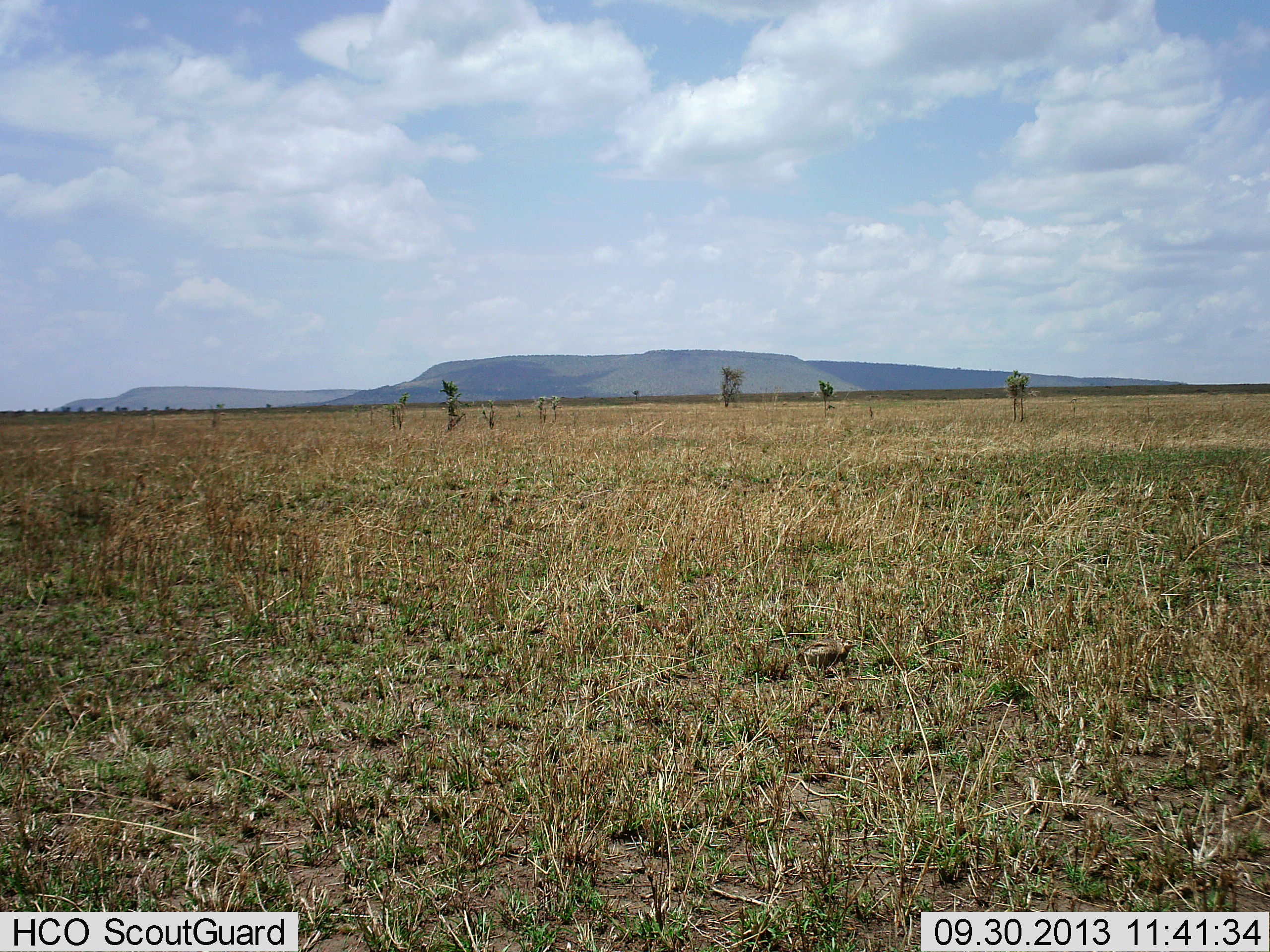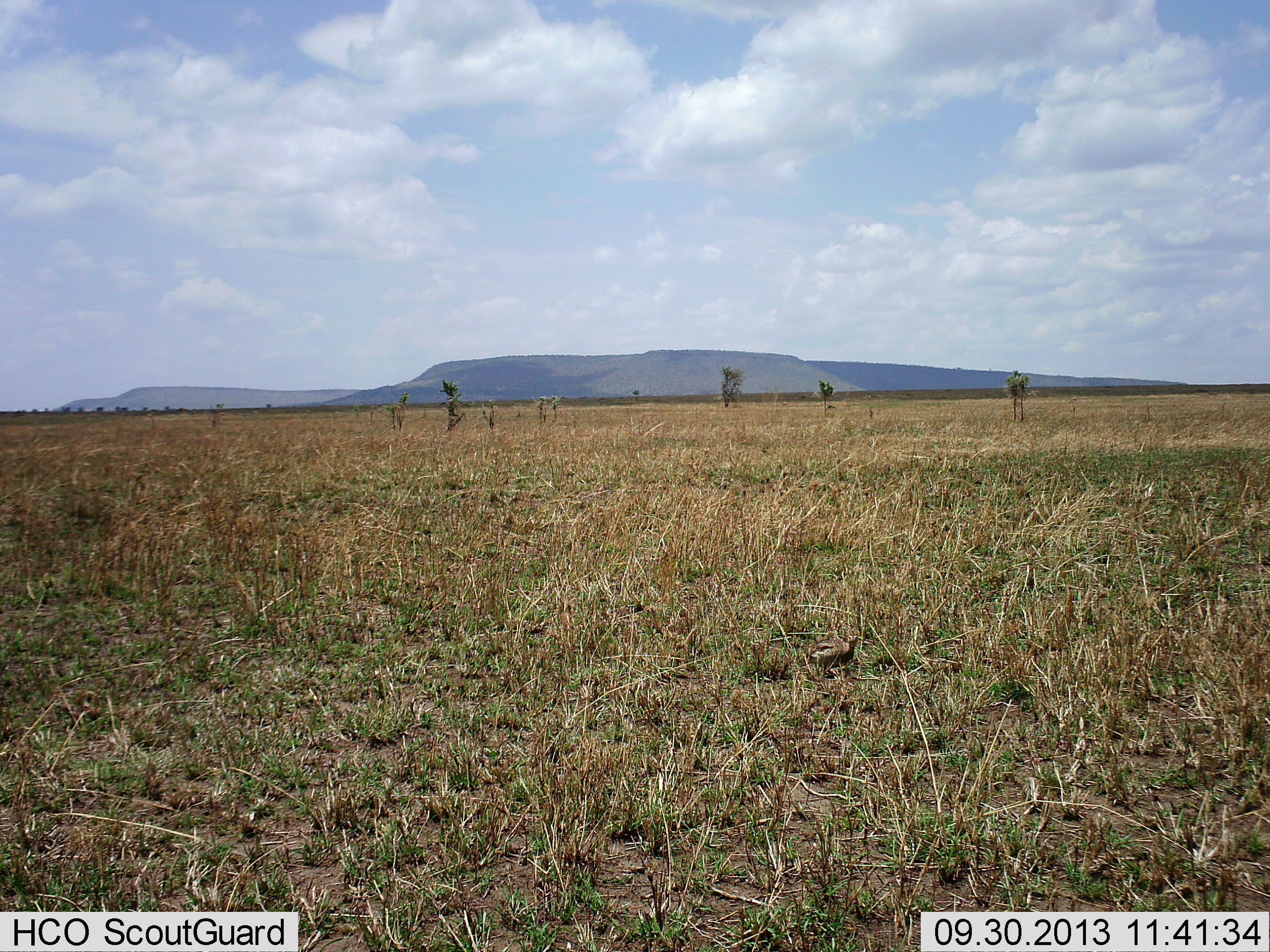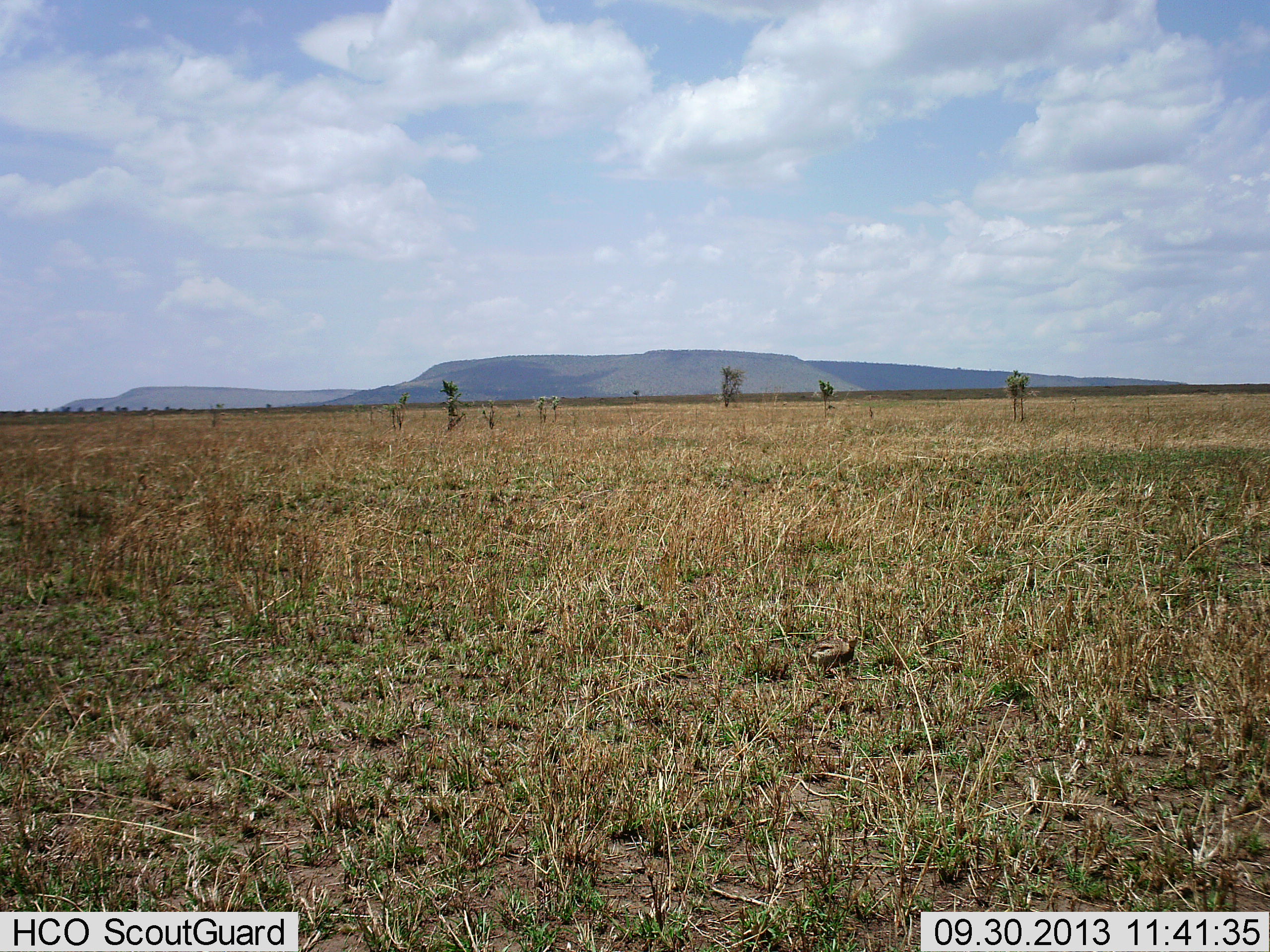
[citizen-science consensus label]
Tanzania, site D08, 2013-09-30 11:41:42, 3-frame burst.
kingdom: Animalia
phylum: Chordata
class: Aves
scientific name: Aves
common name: bird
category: otherbird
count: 1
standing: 50%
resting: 20%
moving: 20%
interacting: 0%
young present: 0%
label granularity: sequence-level